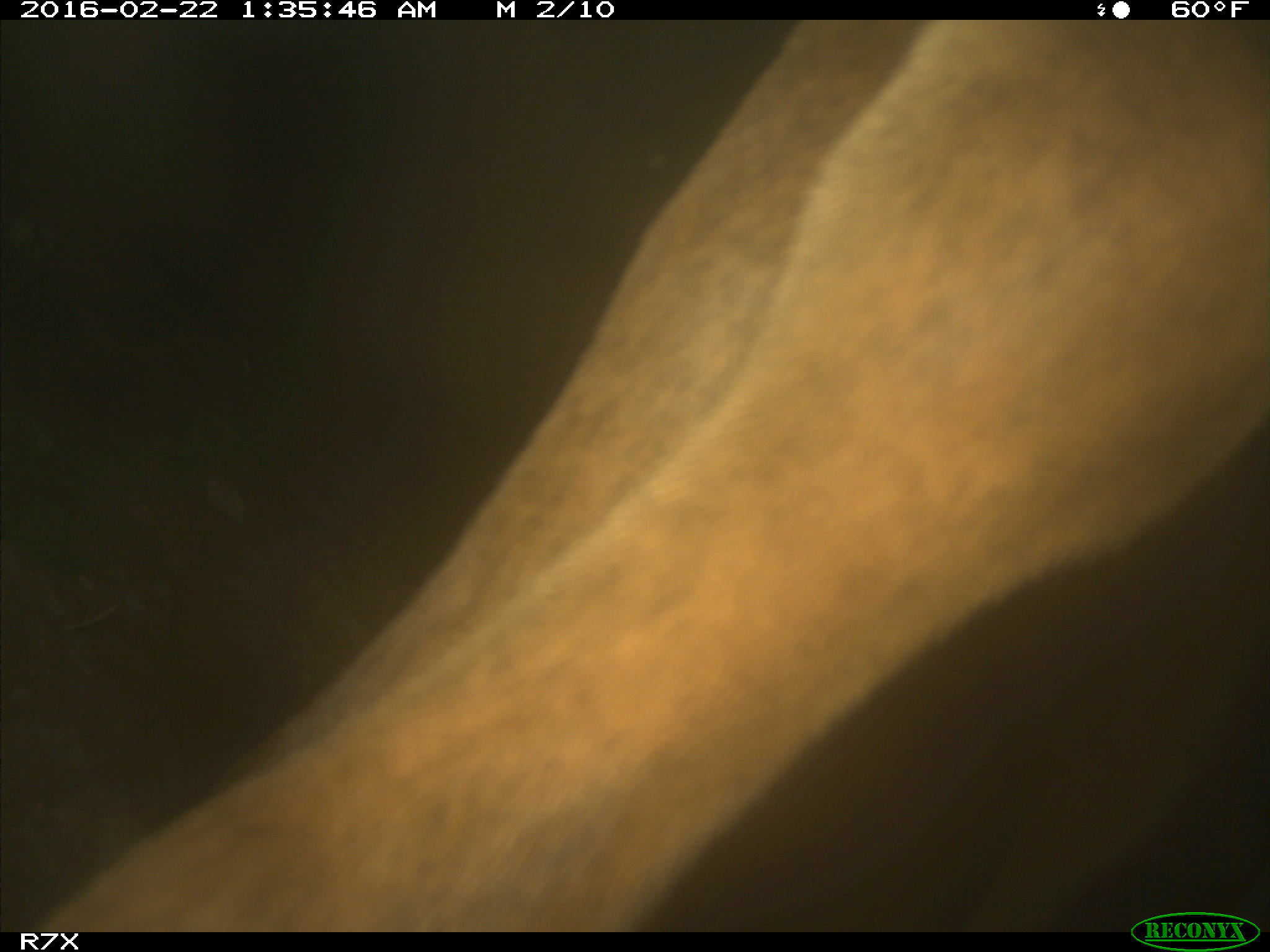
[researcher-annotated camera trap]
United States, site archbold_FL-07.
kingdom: Animalia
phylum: Chordata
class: Mammalia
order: Artiodactyla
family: Bovidae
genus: Bos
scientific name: Bos taurus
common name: domestic cow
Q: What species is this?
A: Bos taurus (domestic cow).